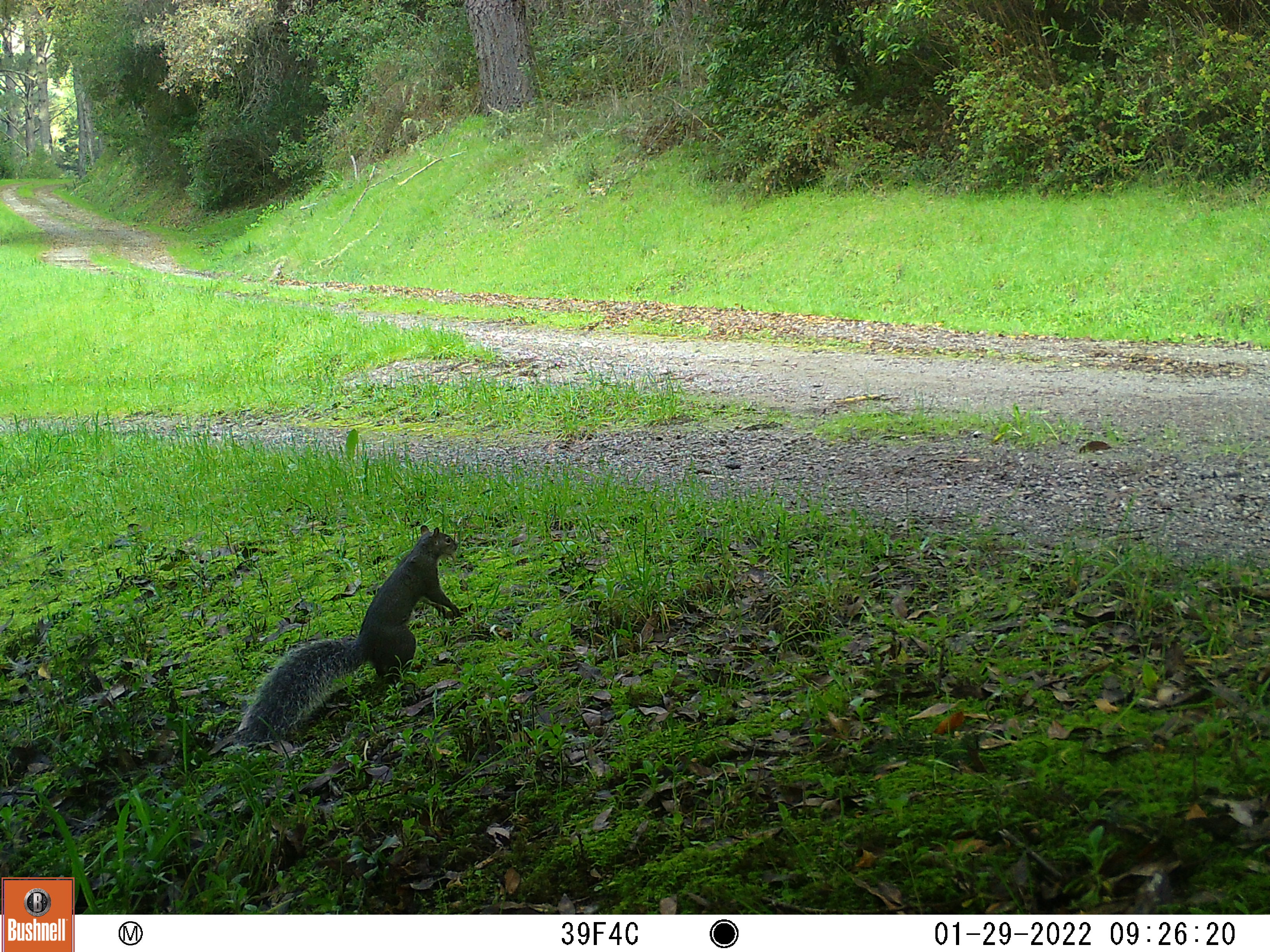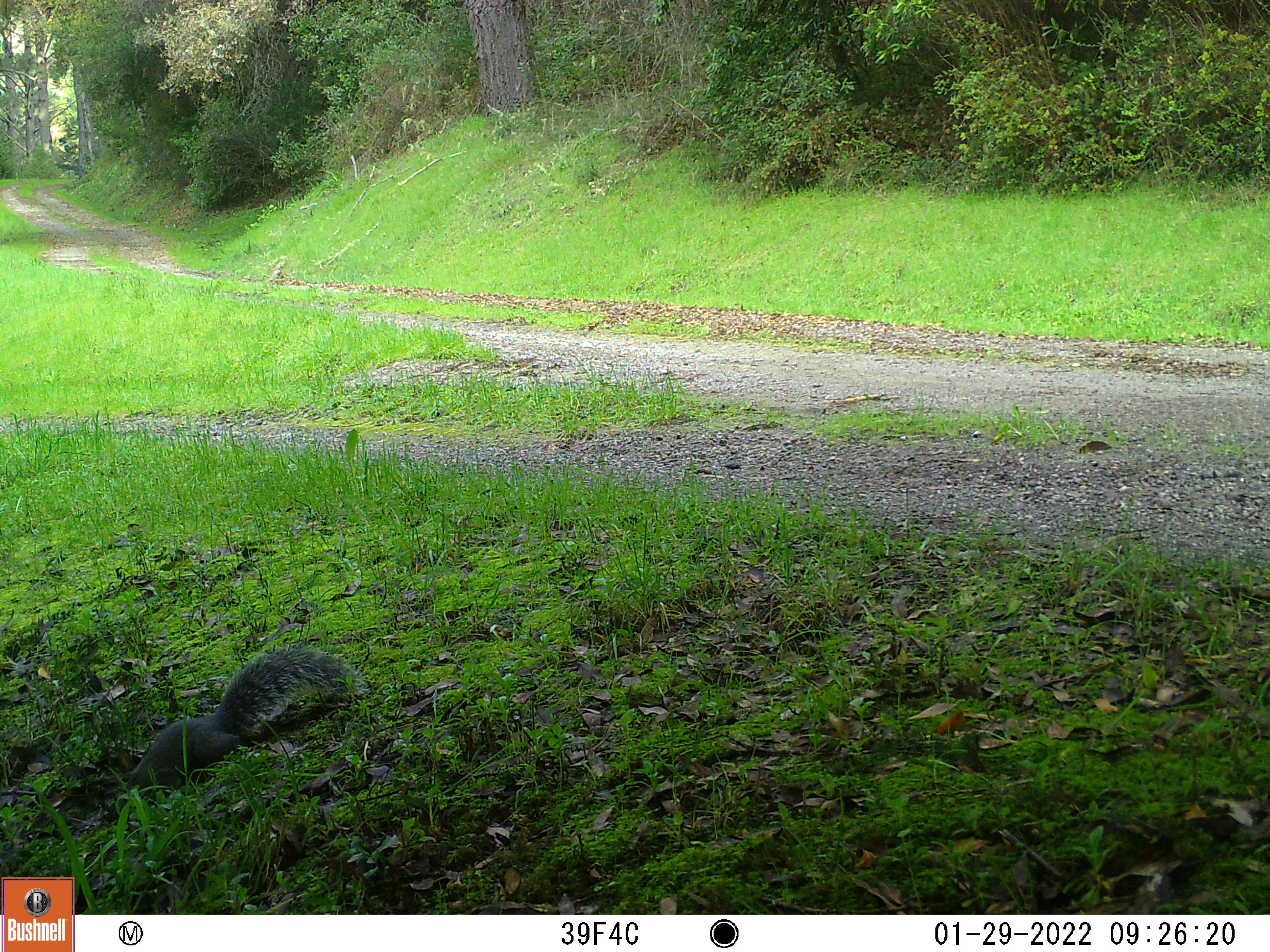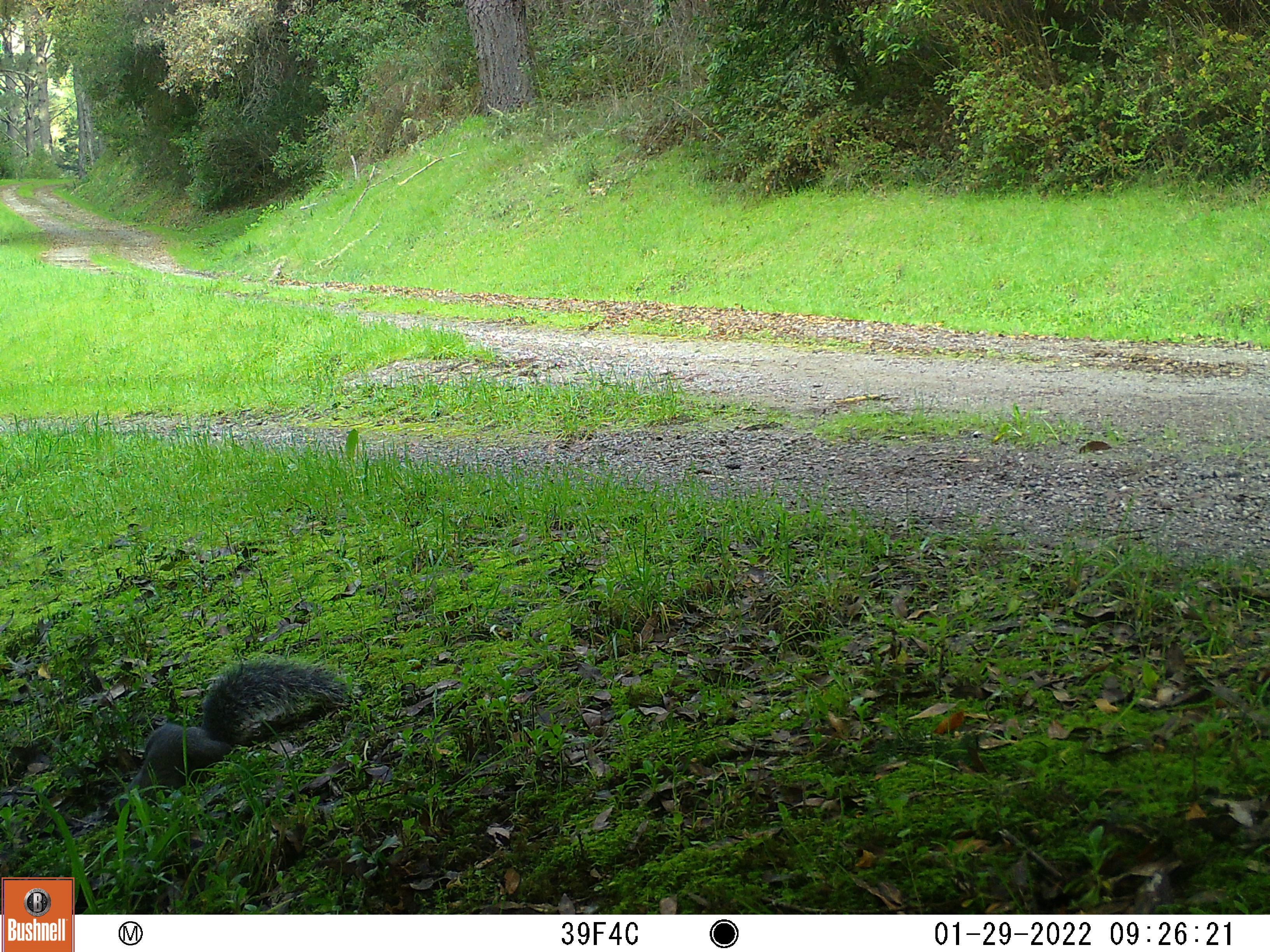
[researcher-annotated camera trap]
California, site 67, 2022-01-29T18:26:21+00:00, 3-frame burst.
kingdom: Animalia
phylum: Chordata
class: Mammalia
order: Rodentia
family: Sciuridae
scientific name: Sciuridae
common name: squirrel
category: unknown squirrel